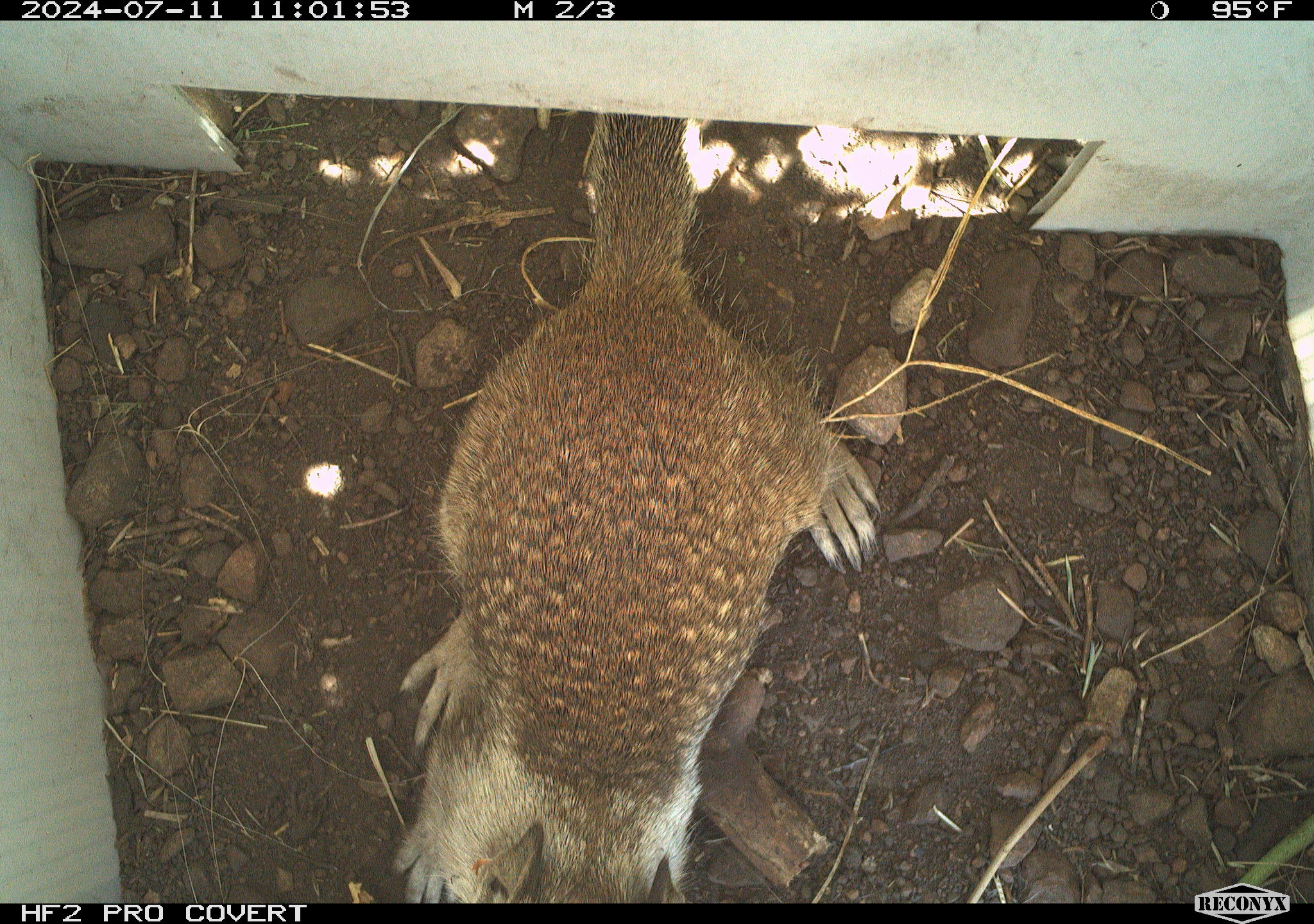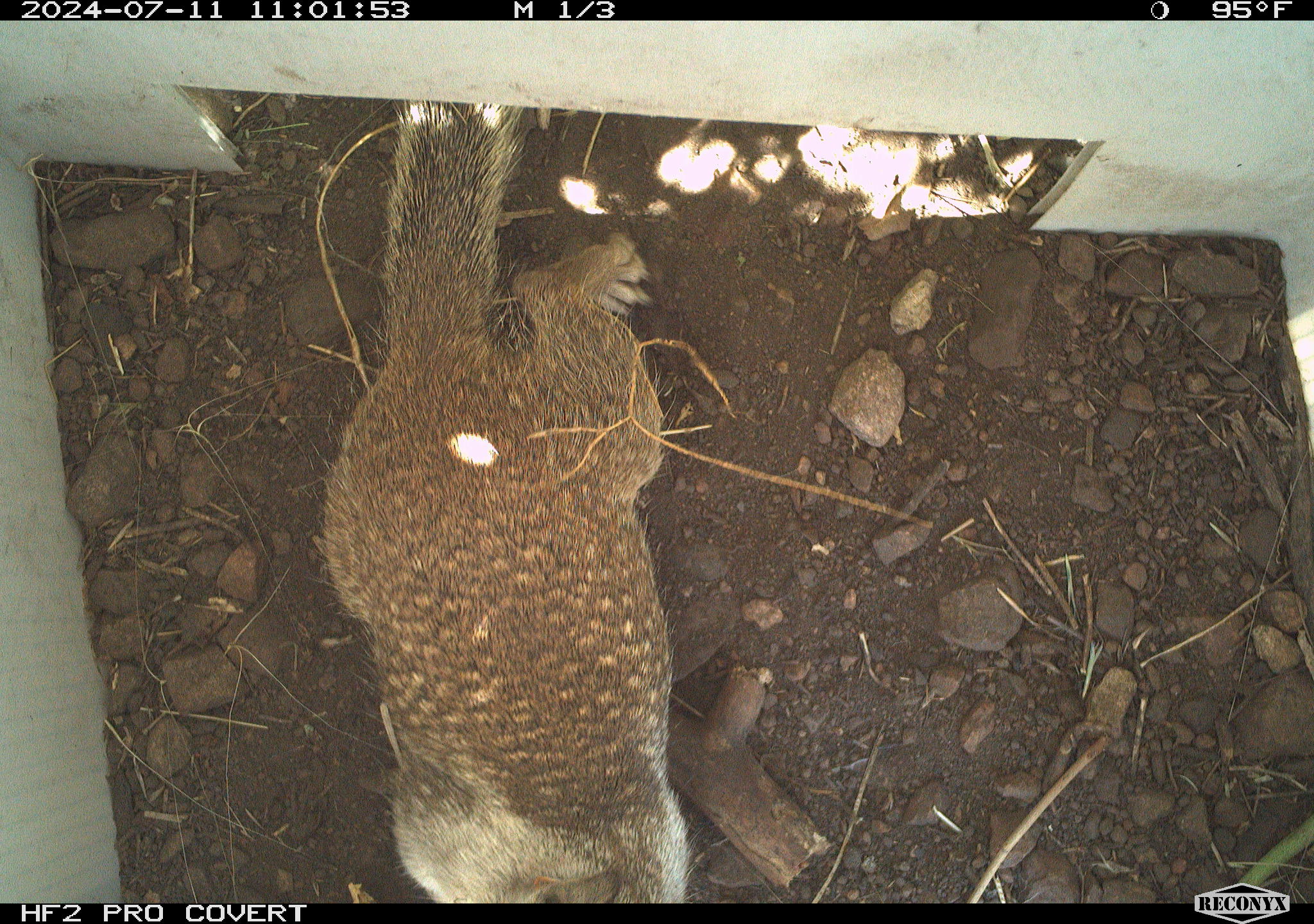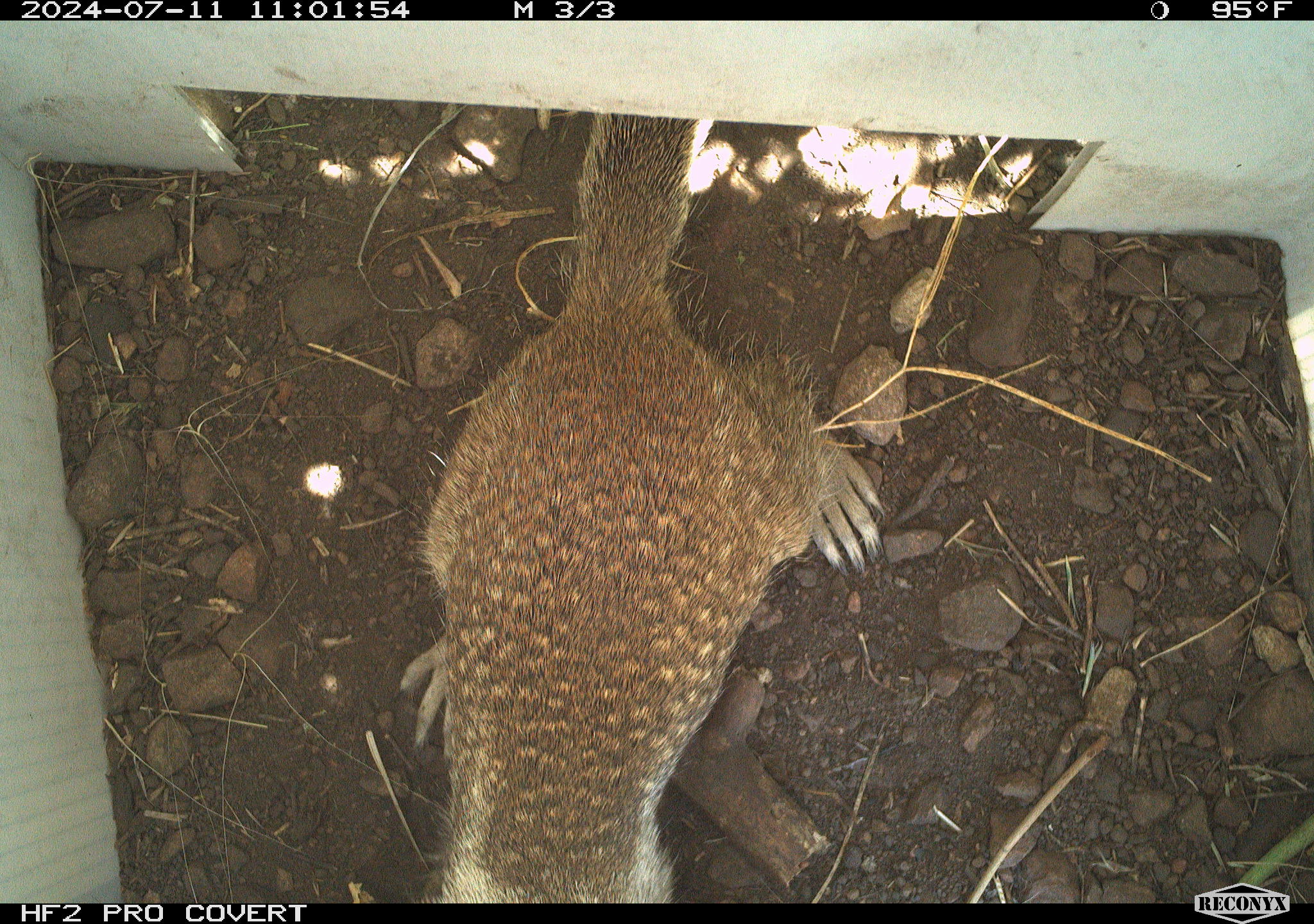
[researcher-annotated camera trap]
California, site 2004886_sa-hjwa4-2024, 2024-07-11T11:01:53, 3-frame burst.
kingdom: Animalia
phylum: Chordata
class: Mammalia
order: Rodentia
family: Sciuridae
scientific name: Sciuridae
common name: squirrels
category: sciuridae family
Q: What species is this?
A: Sciuridae family (squirrels) (Sciuridae).